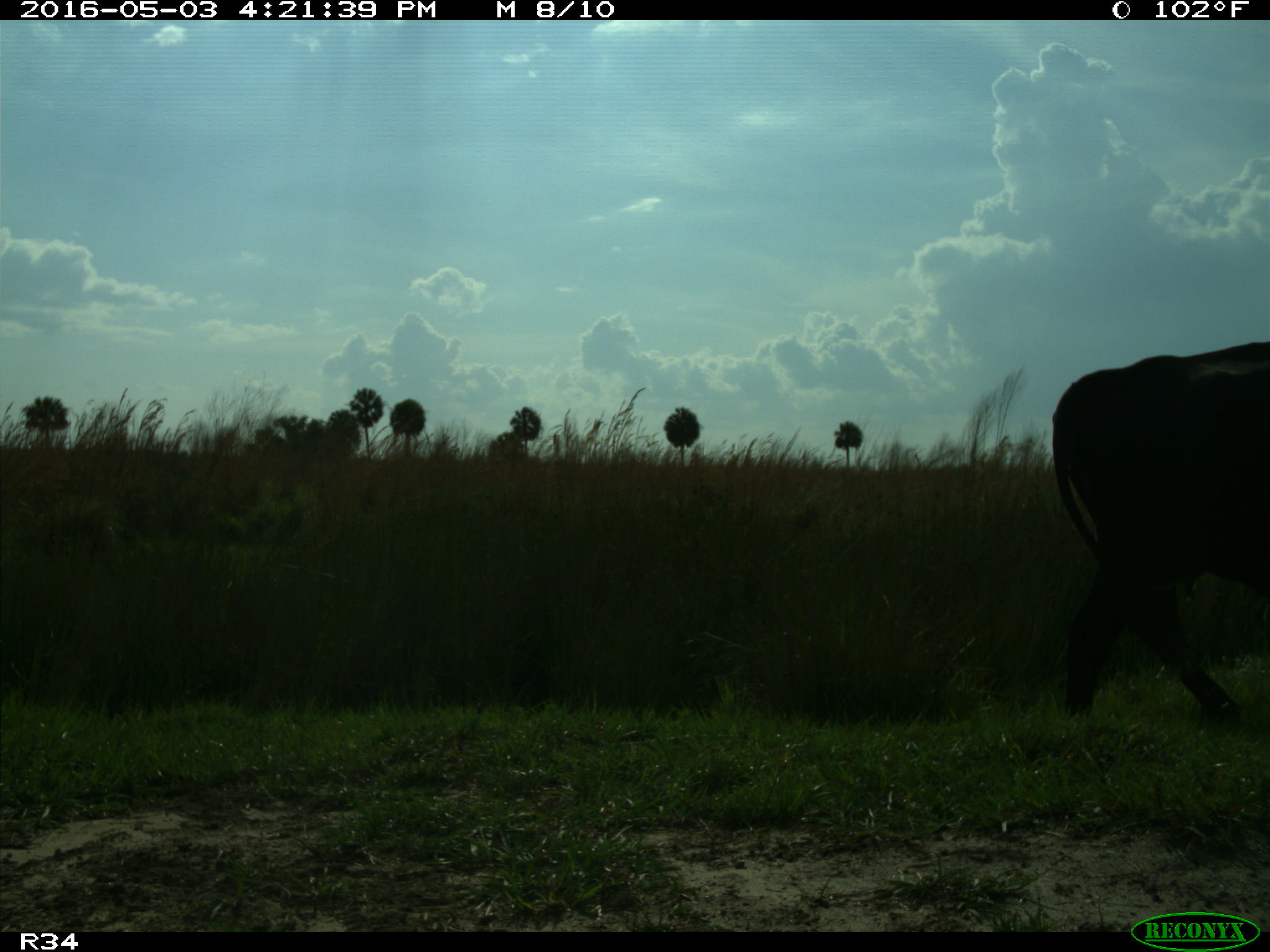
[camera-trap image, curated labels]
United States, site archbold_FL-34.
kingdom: Animalia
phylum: Chordata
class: Mammalia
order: Artiodactyla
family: Bovidae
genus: Bos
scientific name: Bos taurus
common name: domestic cow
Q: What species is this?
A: Bos taurus (domestic cow).